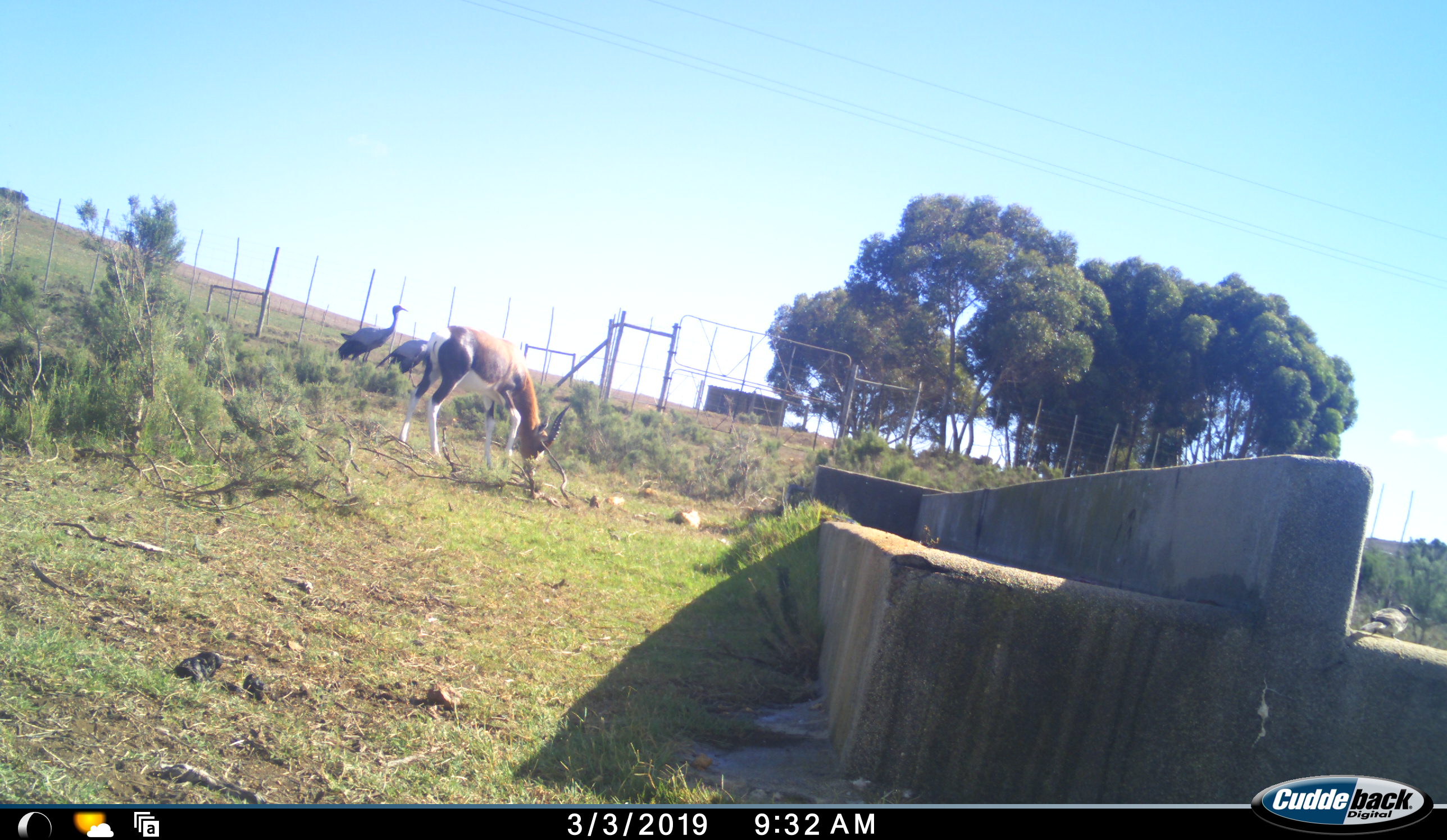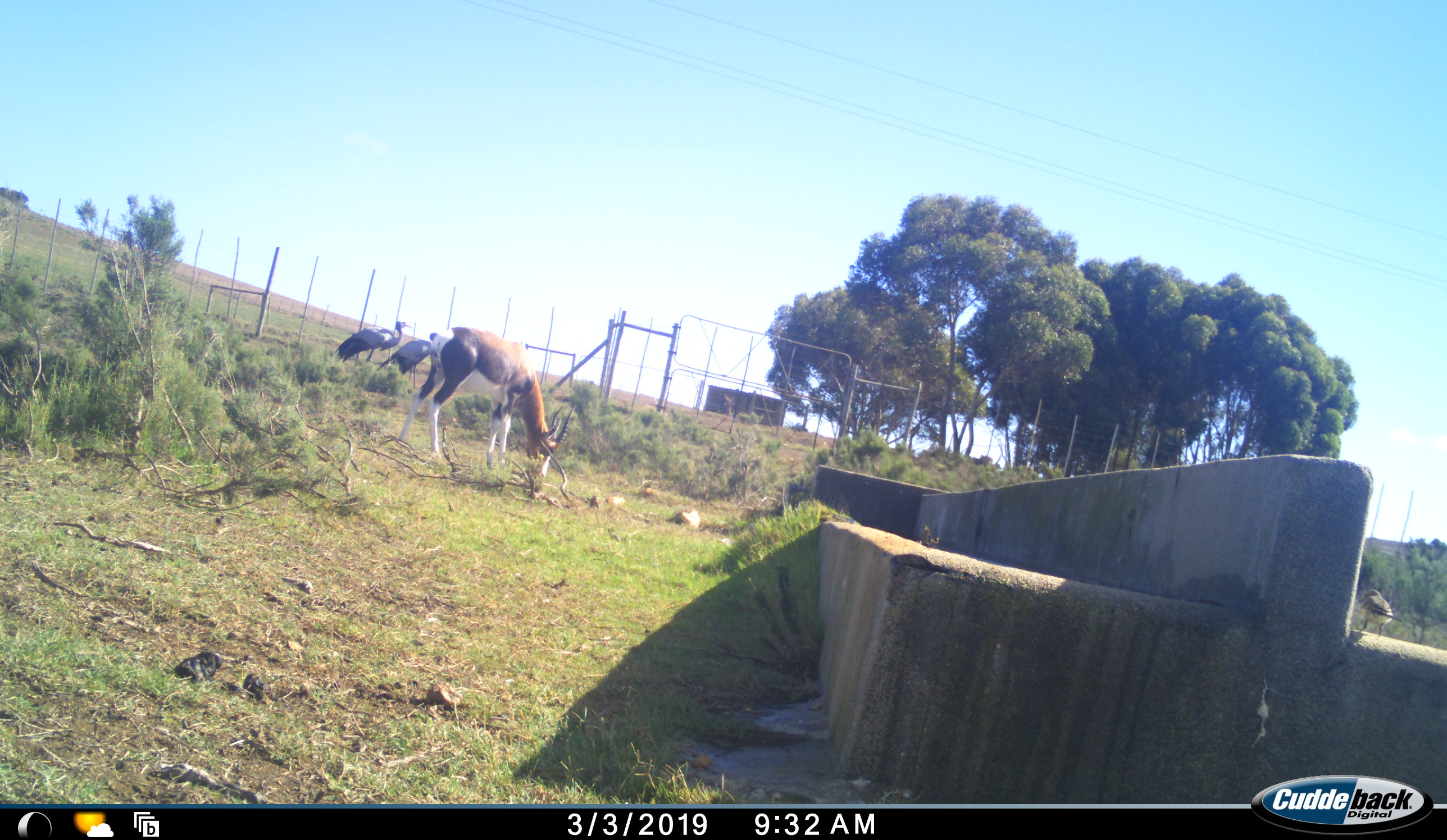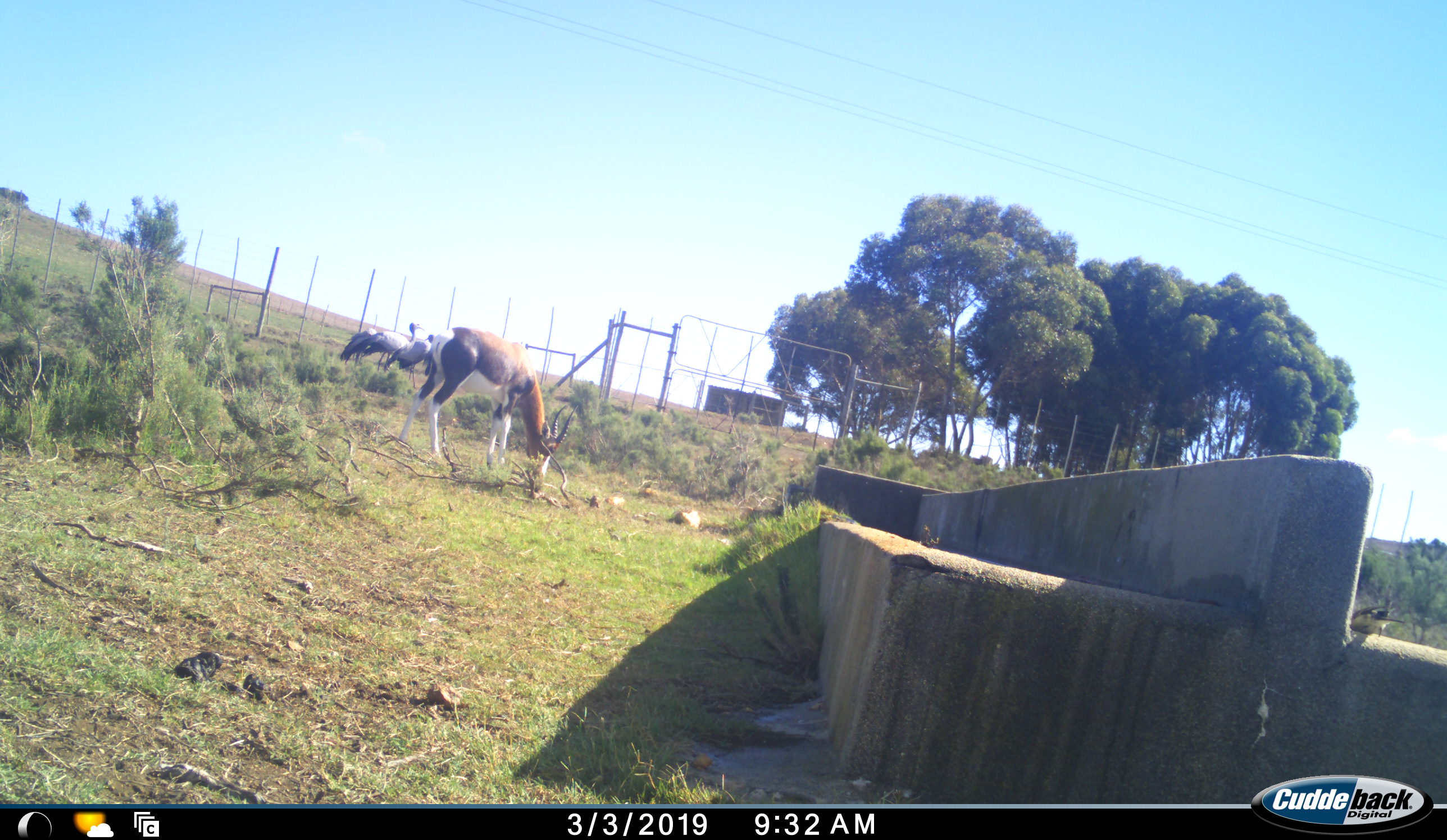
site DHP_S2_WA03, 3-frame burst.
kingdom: Animalia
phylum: Chordata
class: Aves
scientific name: Aves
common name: bird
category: birdother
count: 1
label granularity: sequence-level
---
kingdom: Animalia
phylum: Chordata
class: Mammalia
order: Artiodactyla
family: Bovidae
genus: Damaliscus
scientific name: Damaliscus pygargus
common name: bontebok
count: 1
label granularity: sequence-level